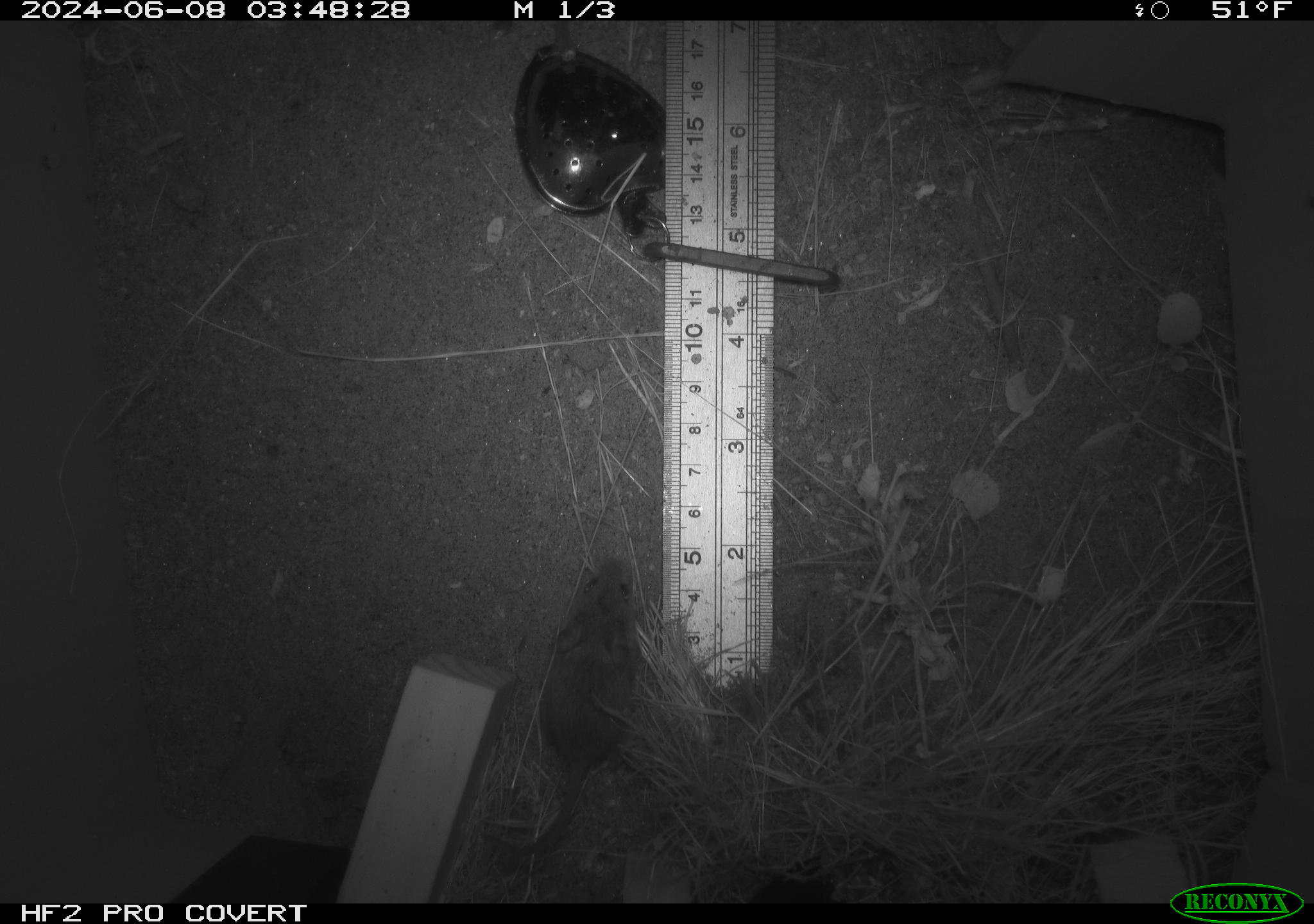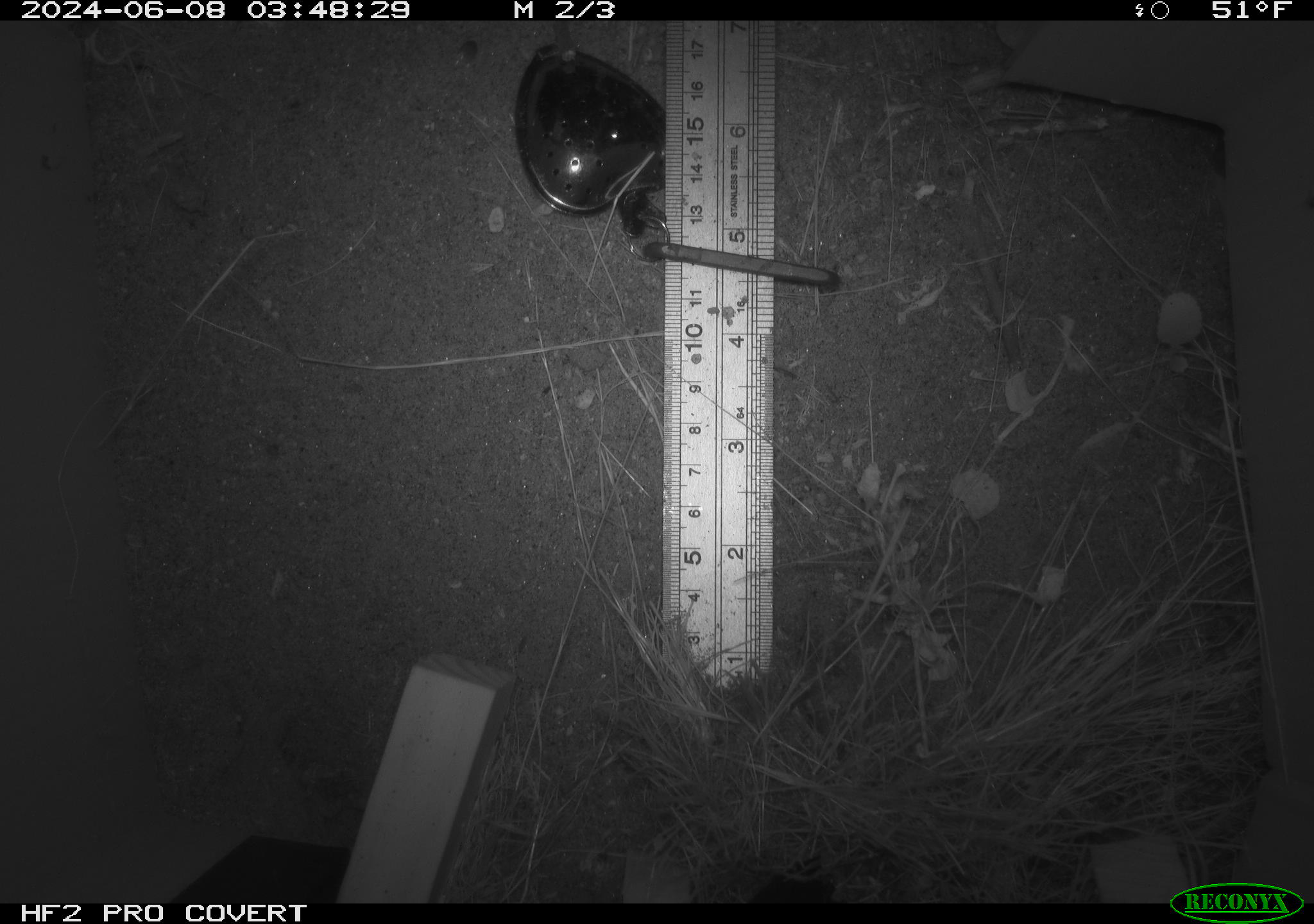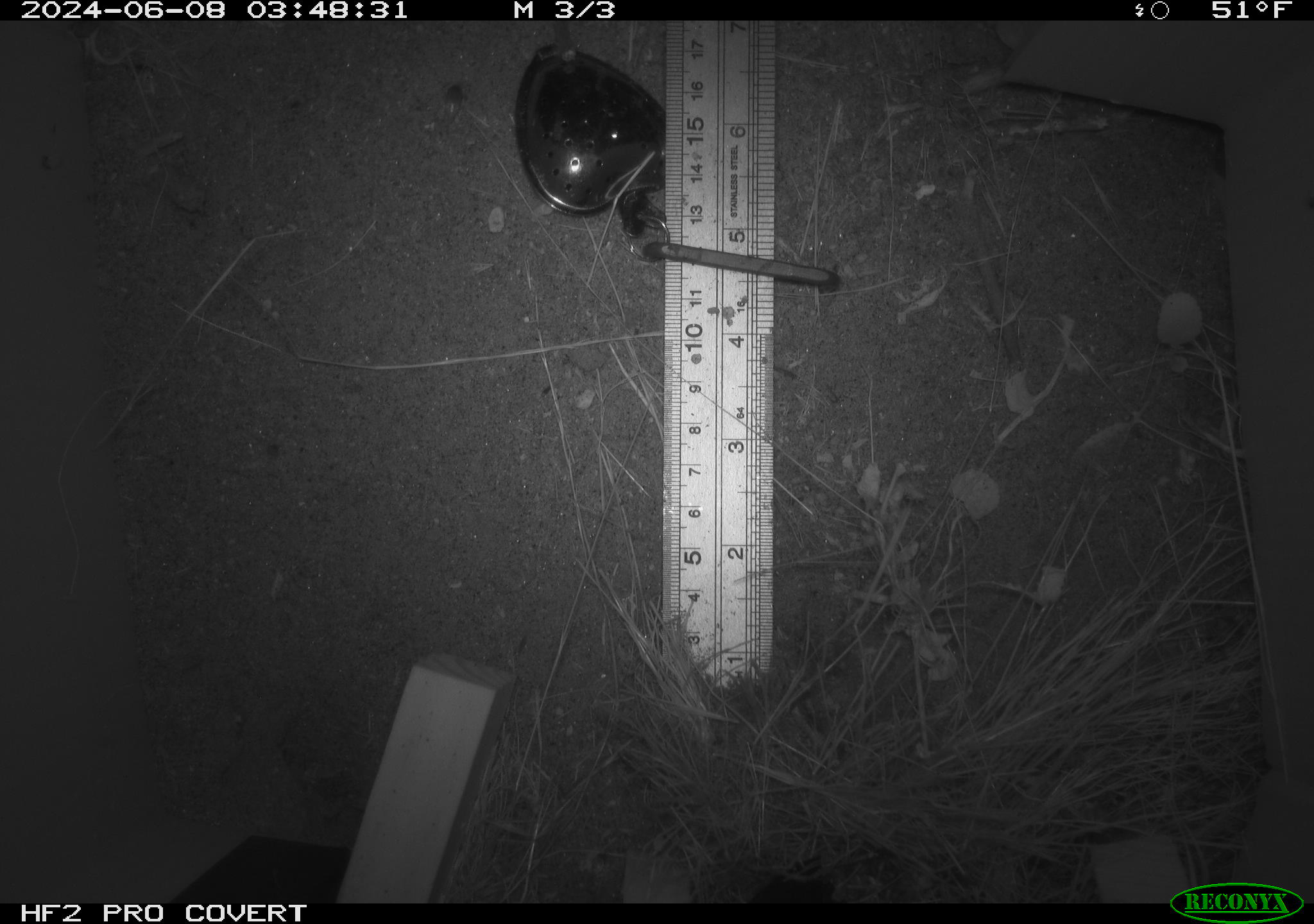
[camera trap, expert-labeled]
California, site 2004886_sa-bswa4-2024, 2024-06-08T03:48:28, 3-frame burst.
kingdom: Animalia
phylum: Chordata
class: Mammalia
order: Rodentia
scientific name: Rodentia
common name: rodent